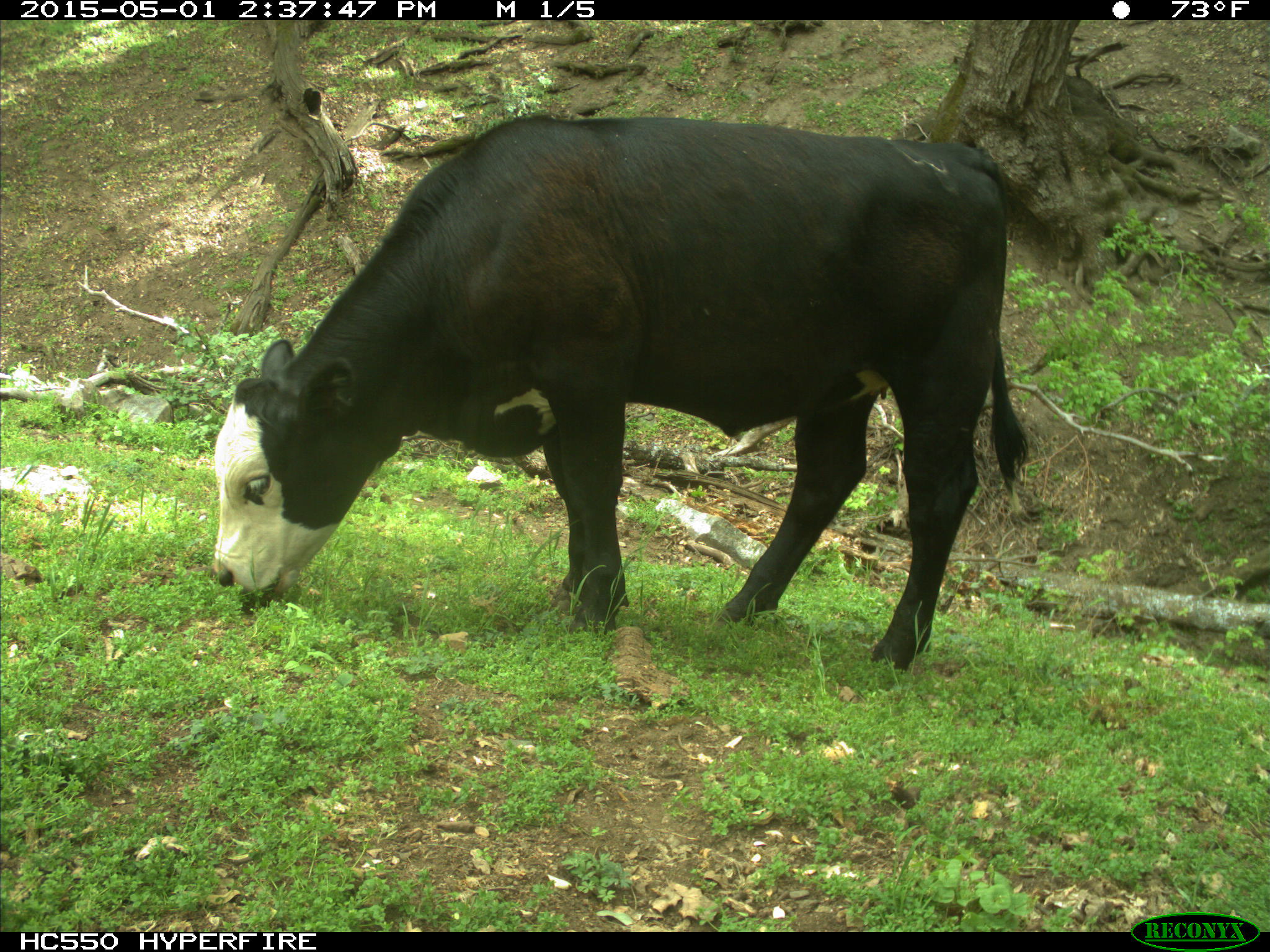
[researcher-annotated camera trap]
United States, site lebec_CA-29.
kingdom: Animalia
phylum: Chordata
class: Mammalia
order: Artiodactyla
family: Bovidae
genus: Bos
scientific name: Bos taurus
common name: domestic cow